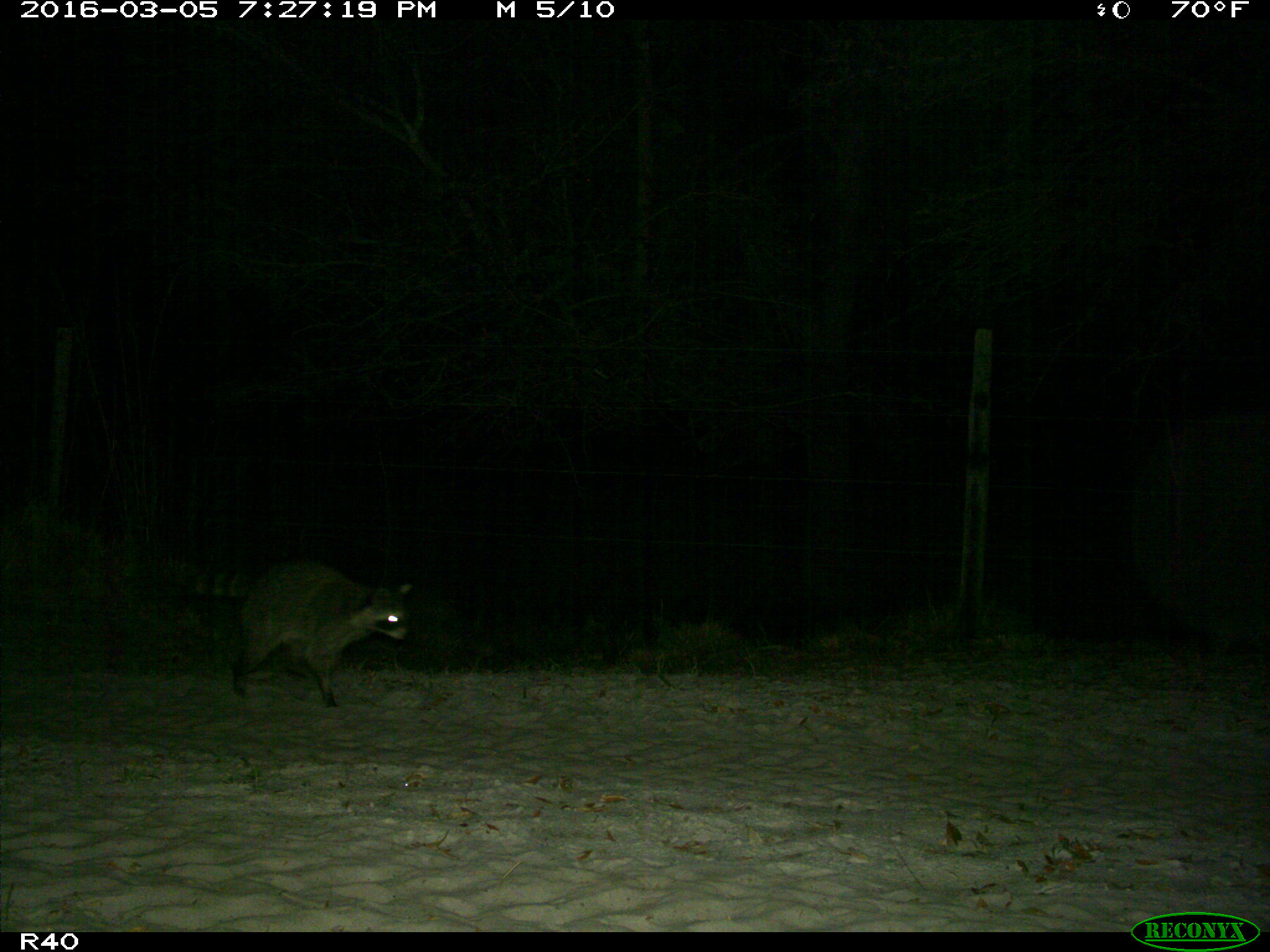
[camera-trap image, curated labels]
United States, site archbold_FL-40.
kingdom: Animalia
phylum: Chordata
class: Mammalia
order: Carnivora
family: Procyonidae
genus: Procyon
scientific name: Procyon lotor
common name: common raccoon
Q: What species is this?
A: Procyon lotor (common raccoon).